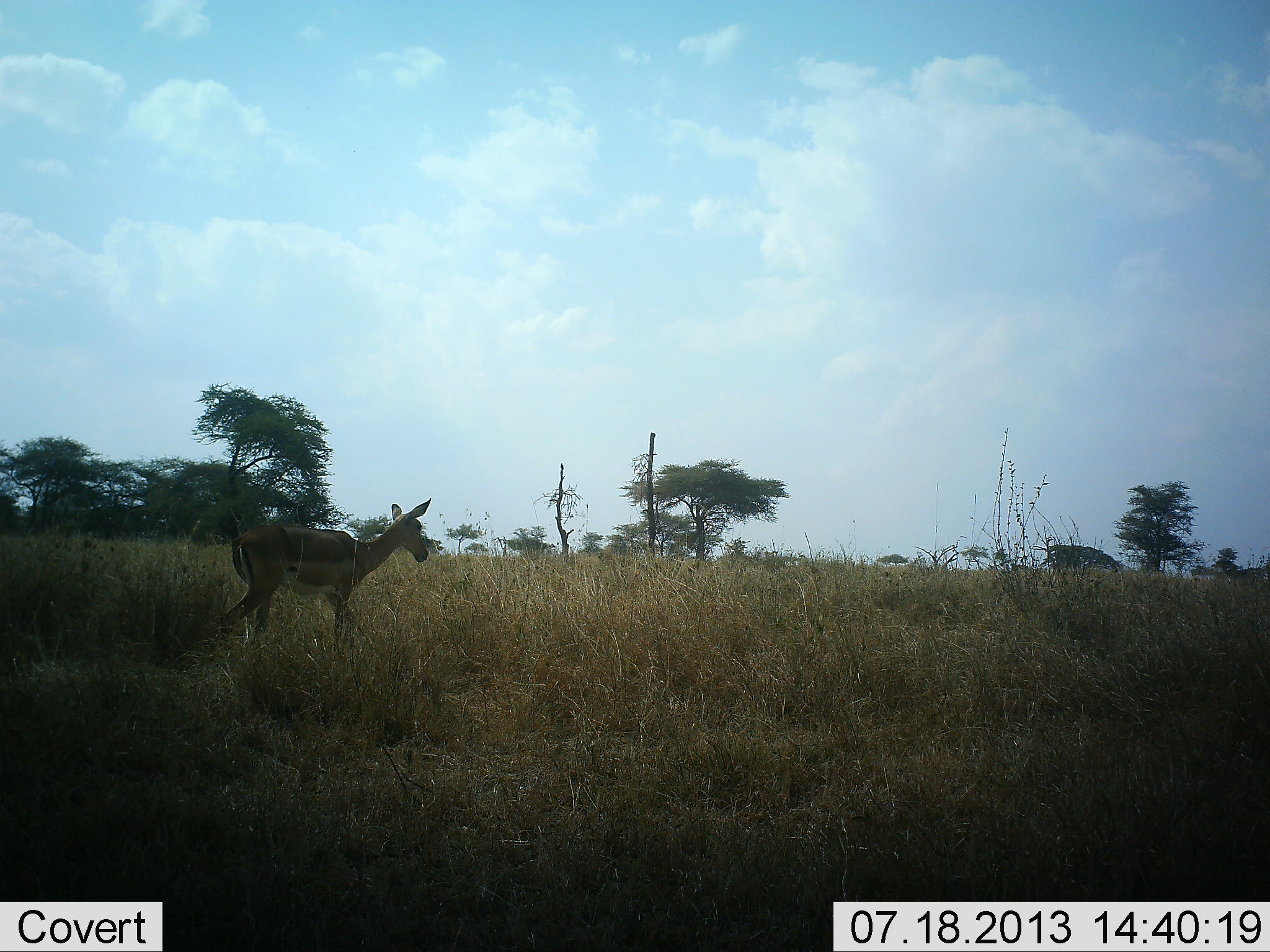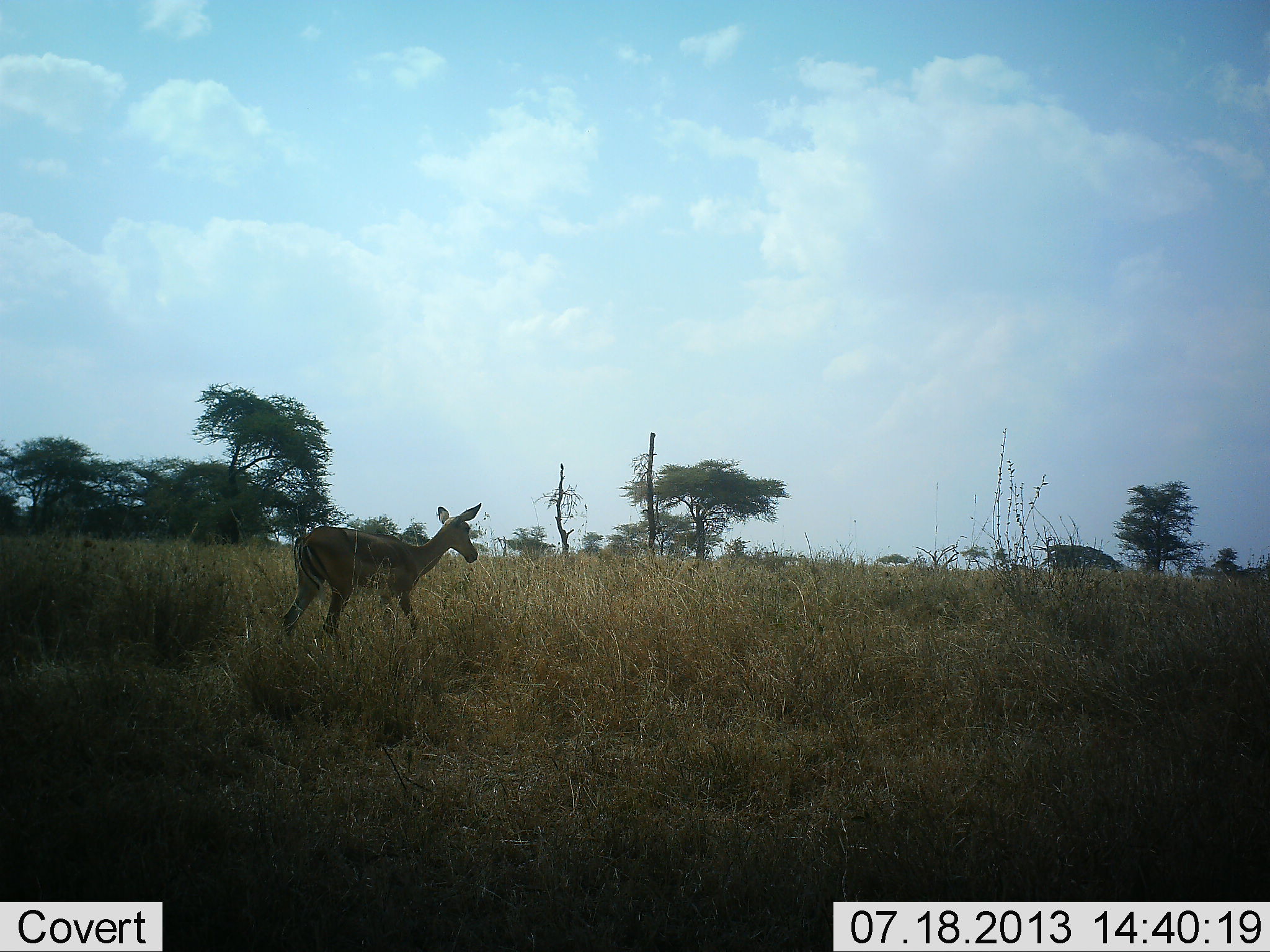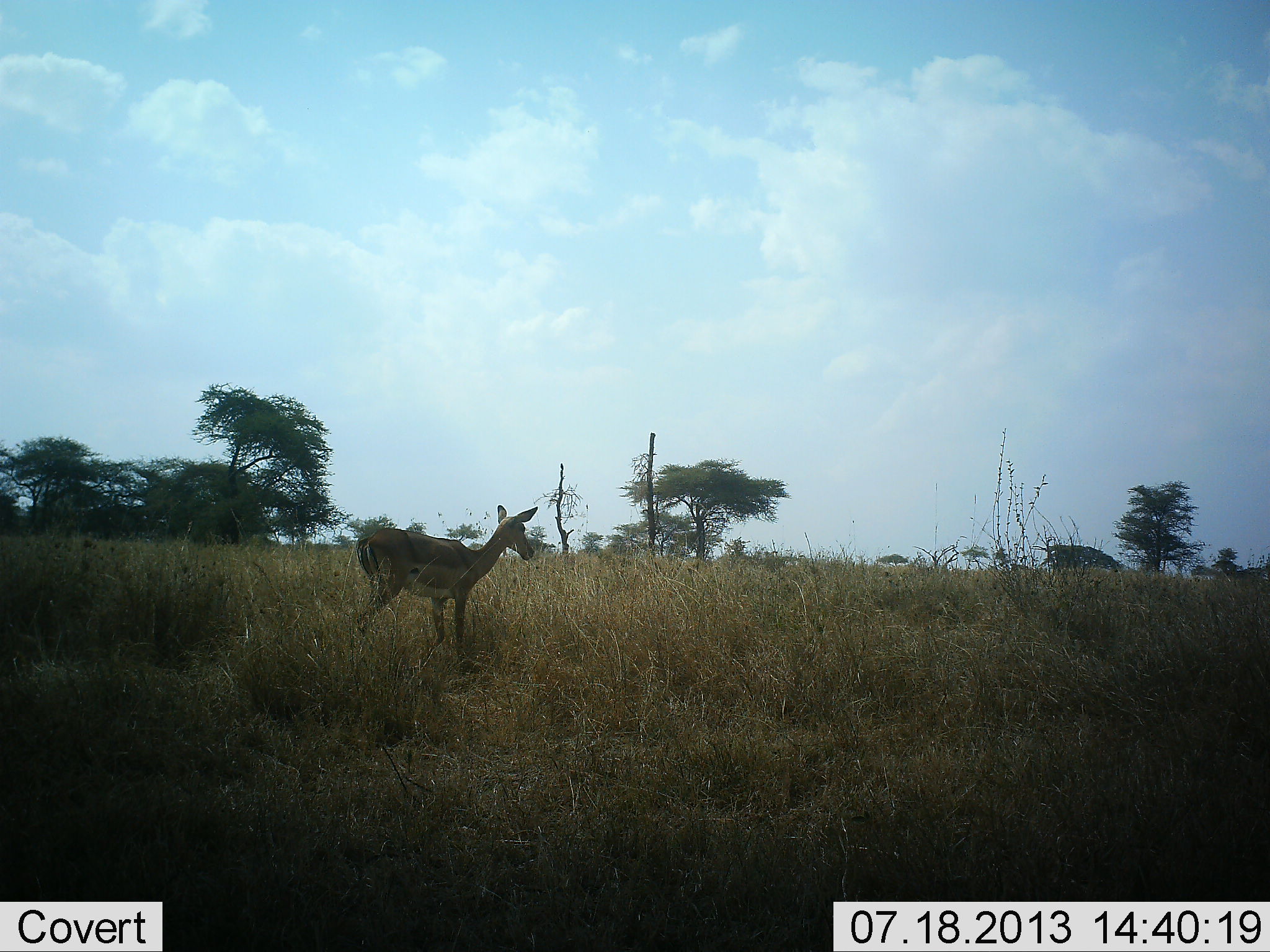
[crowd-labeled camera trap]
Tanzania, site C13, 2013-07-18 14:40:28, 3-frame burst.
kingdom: Animalia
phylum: Chordata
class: Mammalia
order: Artiodactyla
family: Bovidae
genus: Aepyceros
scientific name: Aepyceros melampus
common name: impala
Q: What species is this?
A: Impala (Aepyceros melampus).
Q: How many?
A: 1.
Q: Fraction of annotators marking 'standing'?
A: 0%.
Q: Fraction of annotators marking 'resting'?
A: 0%.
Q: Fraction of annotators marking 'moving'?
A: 100%.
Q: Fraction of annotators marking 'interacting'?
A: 0%.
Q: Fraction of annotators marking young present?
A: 0%.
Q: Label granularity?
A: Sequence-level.